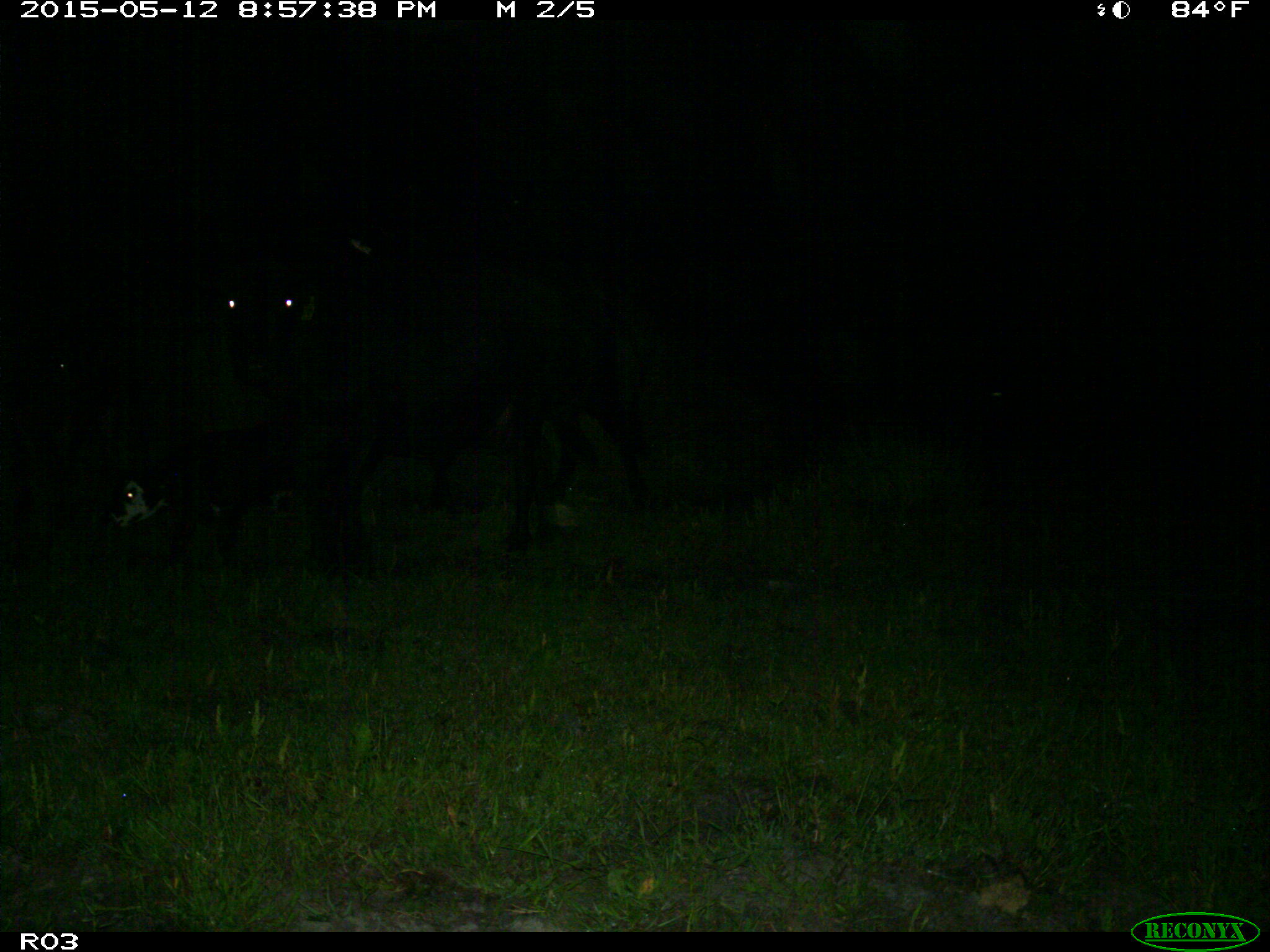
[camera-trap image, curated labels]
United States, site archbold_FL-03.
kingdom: Animalia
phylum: Chordata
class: Mammalia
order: Artiodactyla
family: Bovidae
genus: Bos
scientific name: Bos taurus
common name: domestic cow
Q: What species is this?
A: Bos taurus (domestic cow).